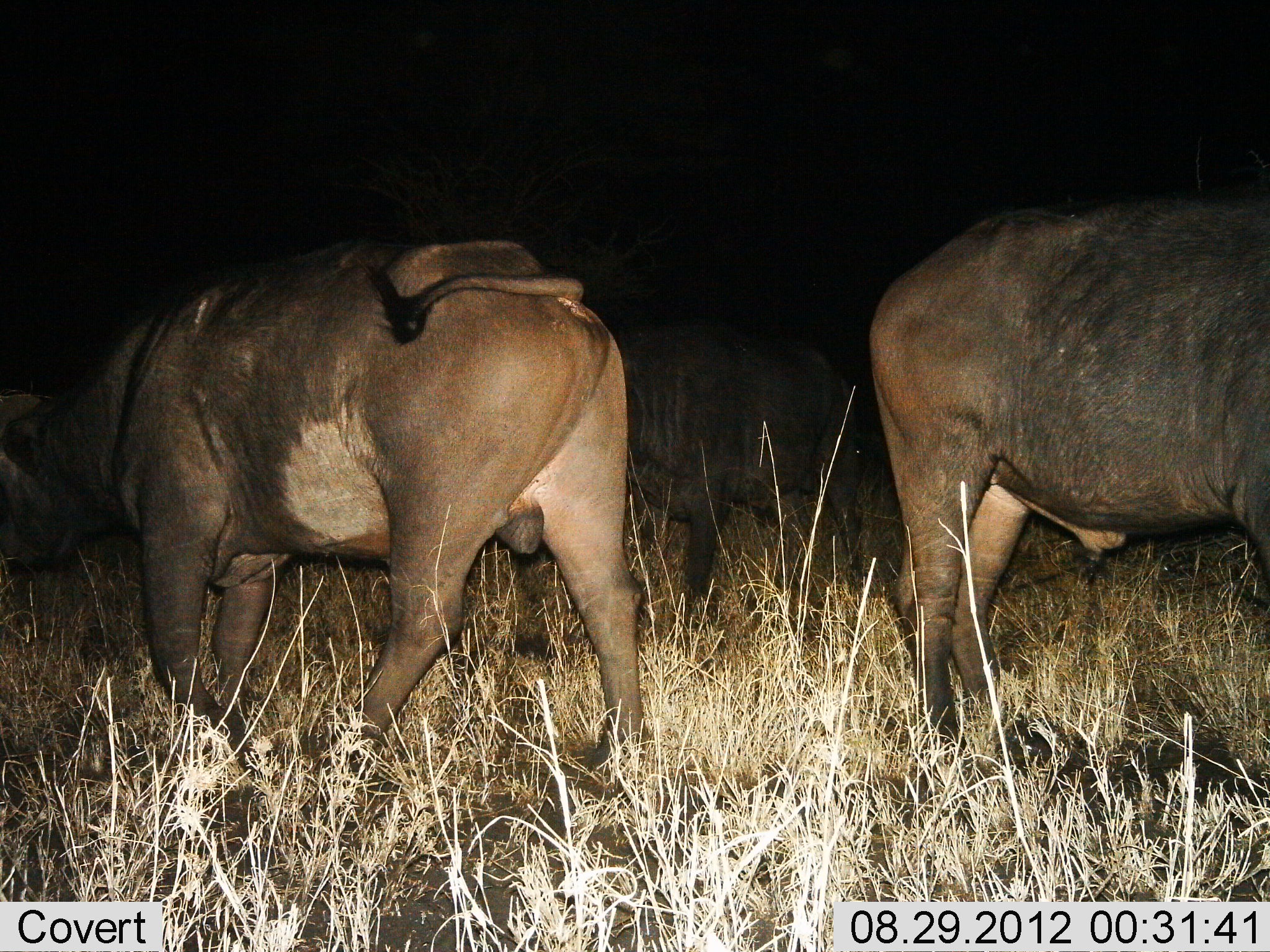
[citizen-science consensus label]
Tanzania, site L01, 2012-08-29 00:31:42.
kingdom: Animalia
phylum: Chordata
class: Mammalia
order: Artiodactyla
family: Bovidae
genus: Syncerus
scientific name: Syncerus caffer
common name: cape buffalo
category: buffalo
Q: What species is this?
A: Buffalo (cape buffalo) (Syncerus caffer).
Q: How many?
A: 3.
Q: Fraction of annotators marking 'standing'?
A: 80%.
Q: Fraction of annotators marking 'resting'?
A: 0%.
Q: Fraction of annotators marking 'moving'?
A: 30%.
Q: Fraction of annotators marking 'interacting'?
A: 0%.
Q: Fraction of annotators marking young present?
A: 0%.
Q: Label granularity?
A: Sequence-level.